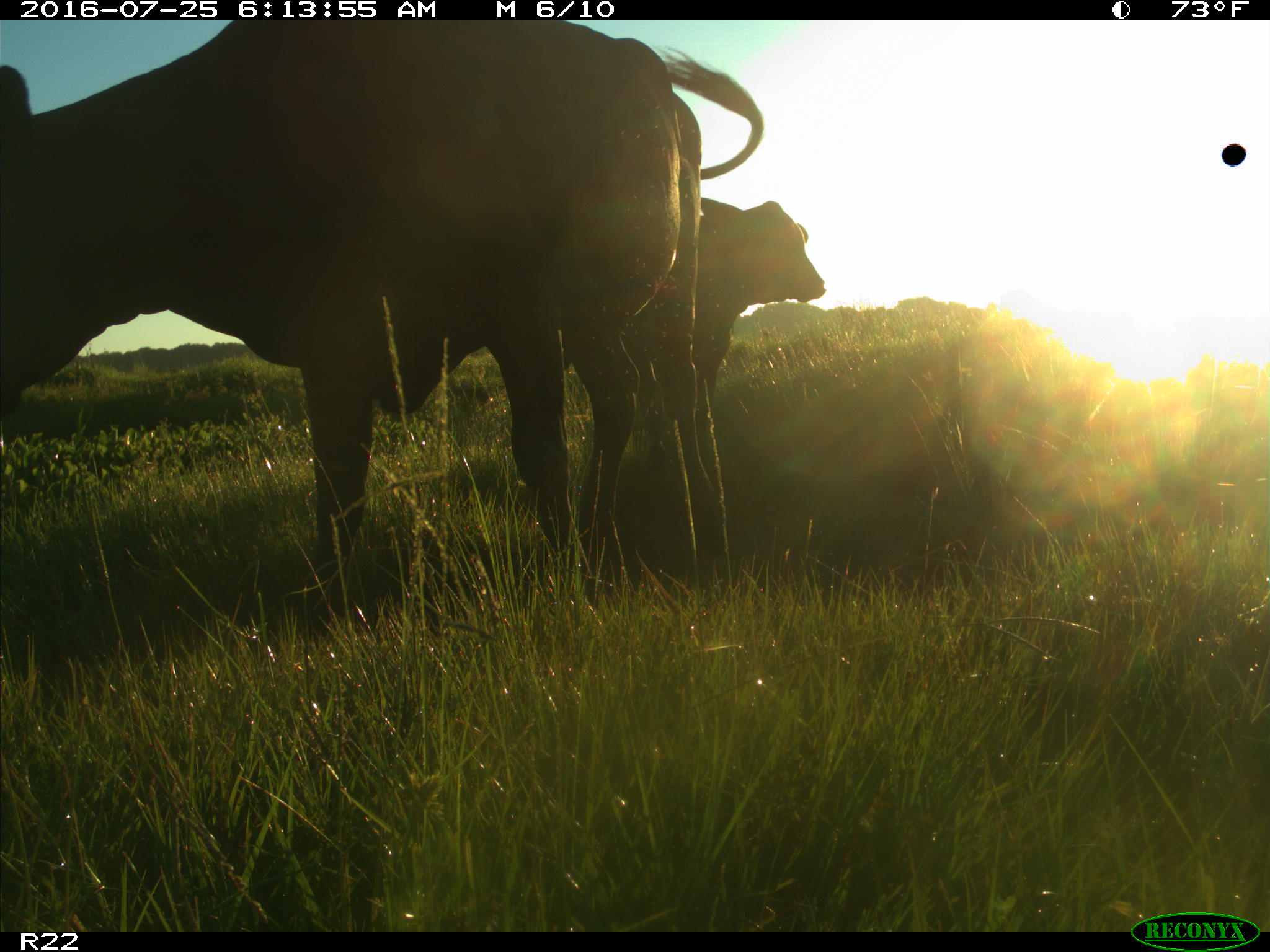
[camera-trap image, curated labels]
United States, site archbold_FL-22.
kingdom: Animalia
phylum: Chordata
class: Mammalia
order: Artiodactyla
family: Bovidae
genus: Bos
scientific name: Bos taurus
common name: domestic cow